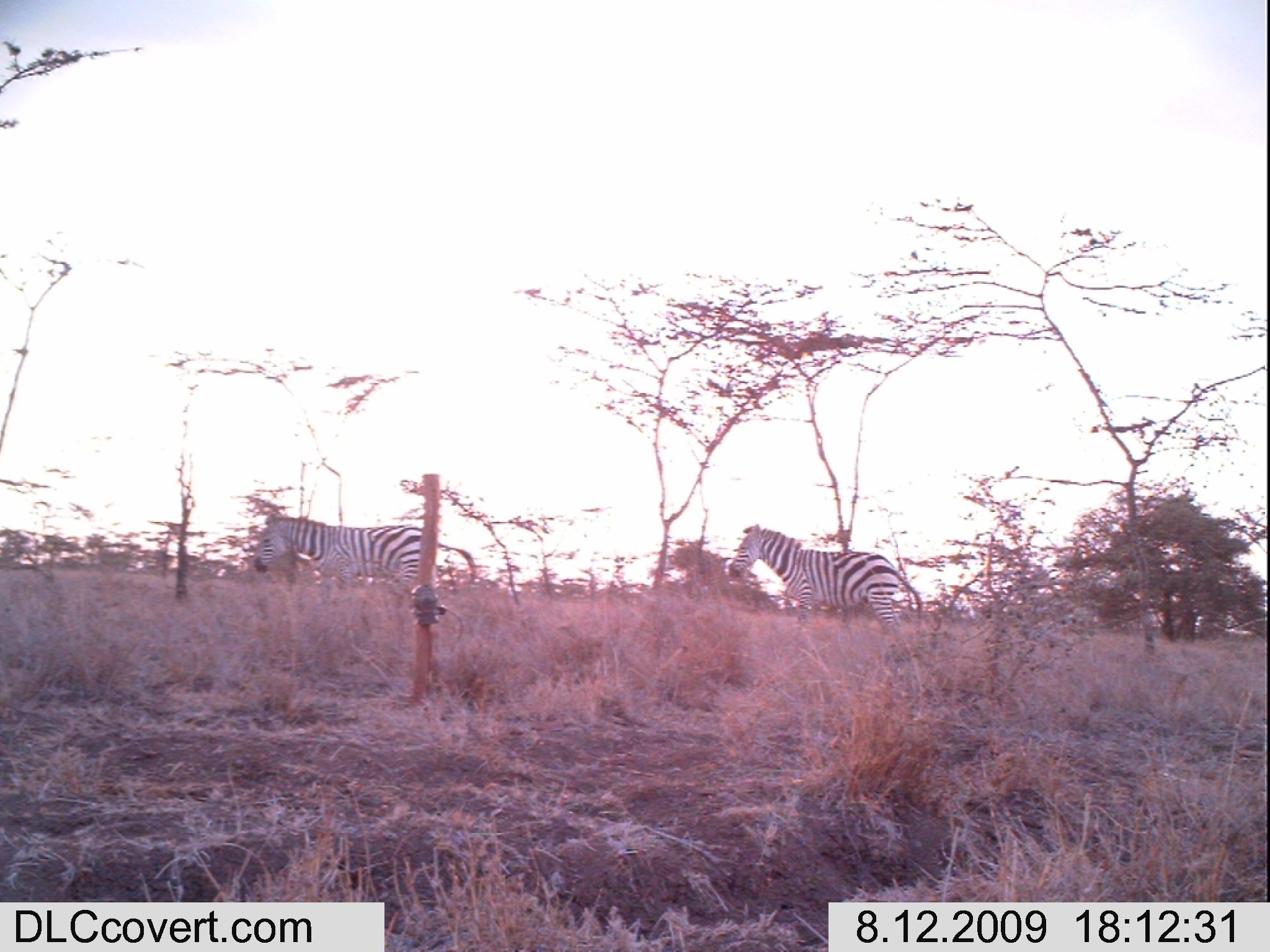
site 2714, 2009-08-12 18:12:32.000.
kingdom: Animalia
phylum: Chordata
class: Mammalia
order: Perissodactyla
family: Equidae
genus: Equus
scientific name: Equus quagga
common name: plains zebra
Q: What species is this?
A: Equus quagga (plains zebra).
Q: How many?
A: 2.